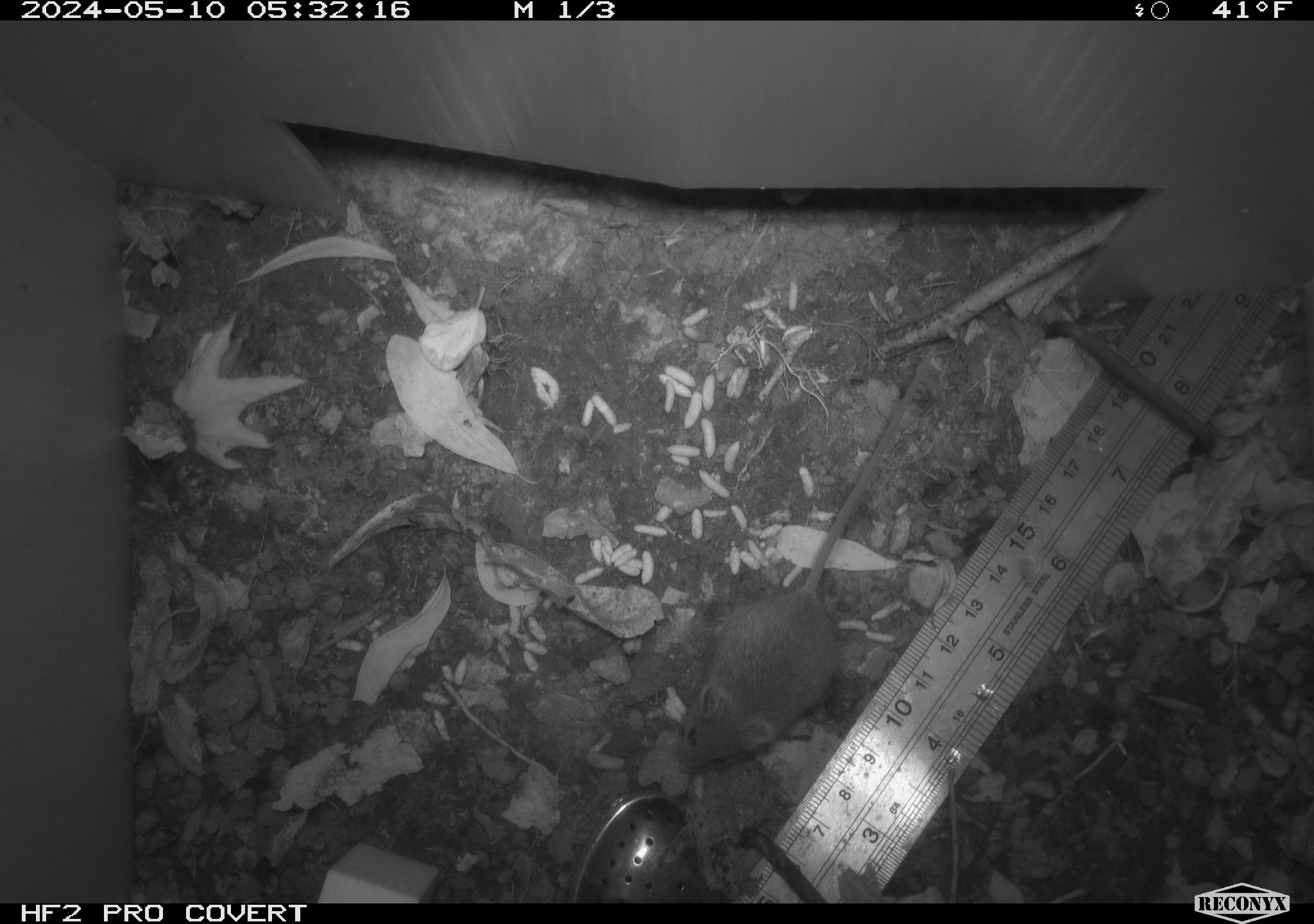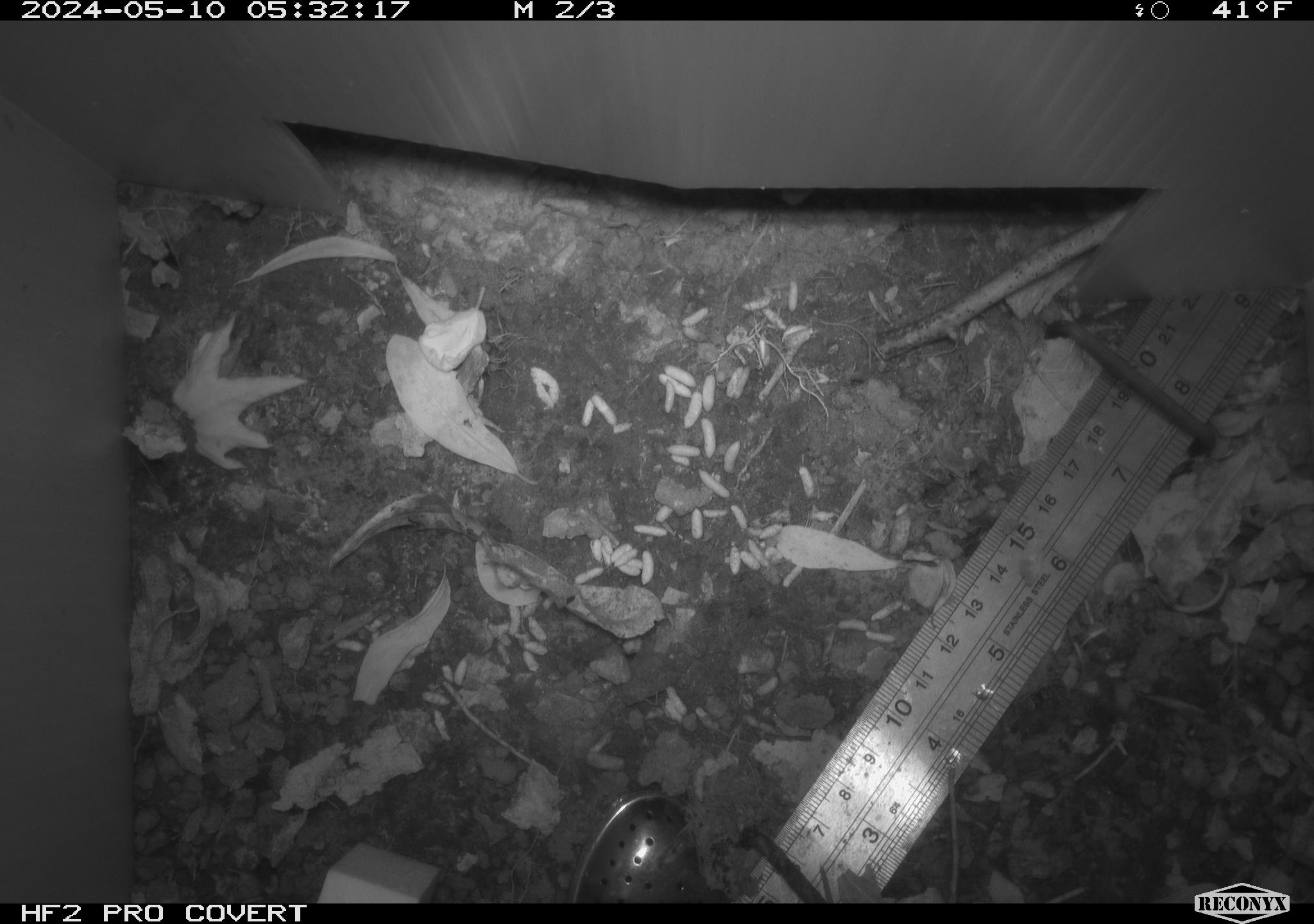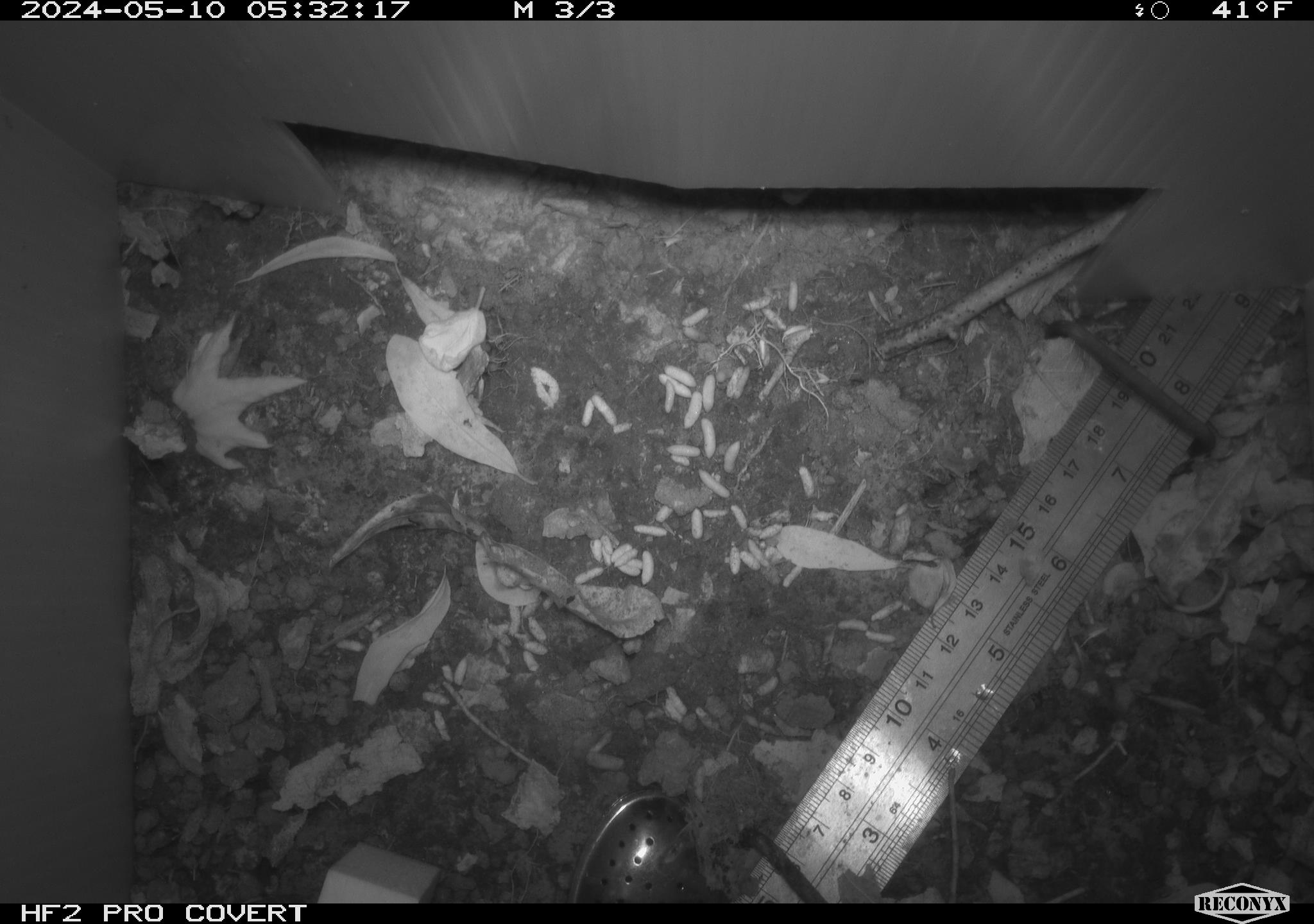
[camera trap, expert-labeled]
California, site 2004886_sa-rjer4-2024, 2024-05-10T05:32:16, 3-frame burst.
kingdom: Animalia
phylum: Chordata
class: Mammalia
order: Rodentia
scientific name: Rodentia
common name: mouse species